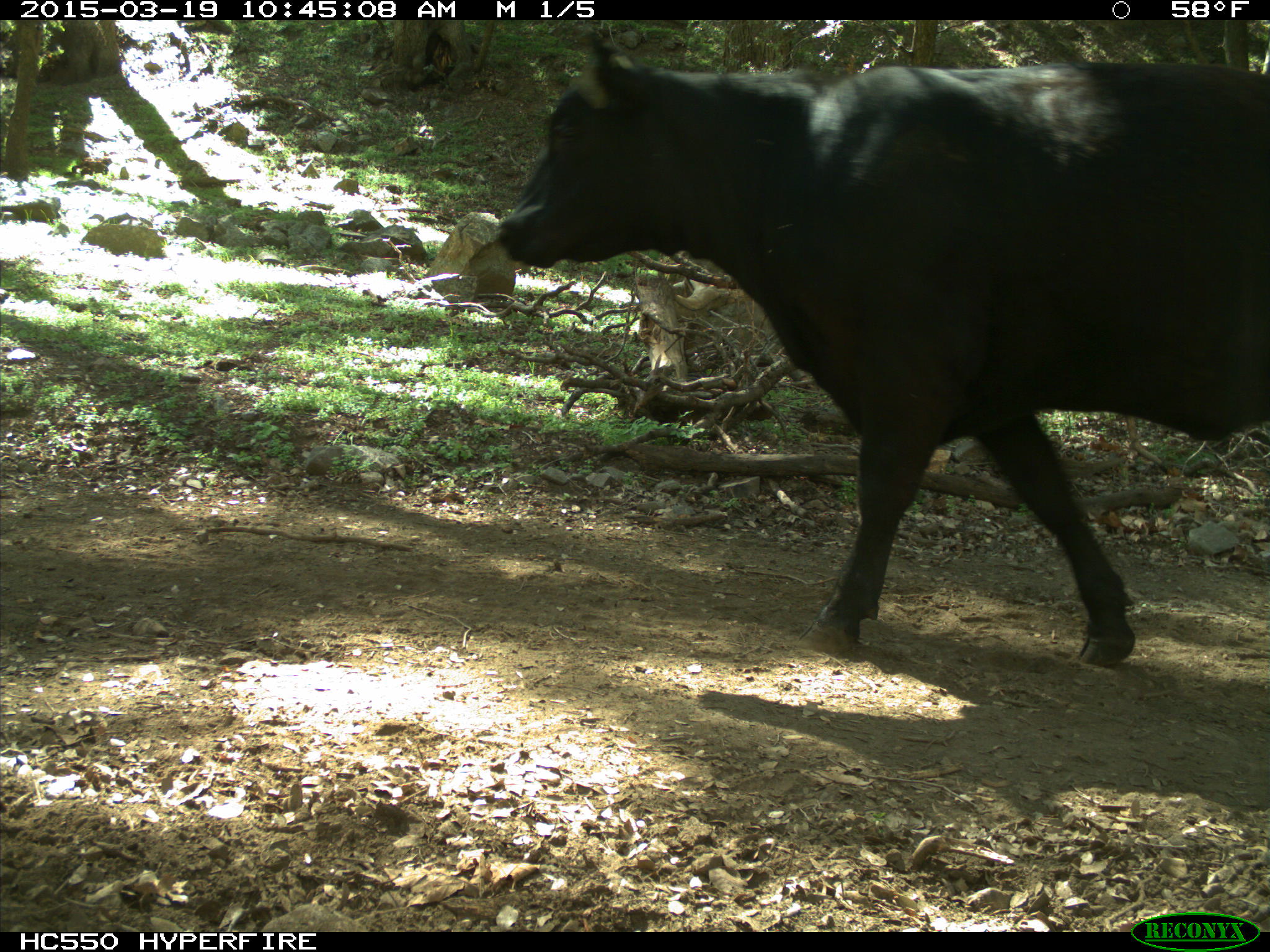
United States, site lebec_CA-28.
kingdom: Animalia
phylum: Chordata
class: Mammalia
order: Artiodactyla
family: Bovidae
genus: Bos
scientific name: Bos taurus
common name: domestic cow